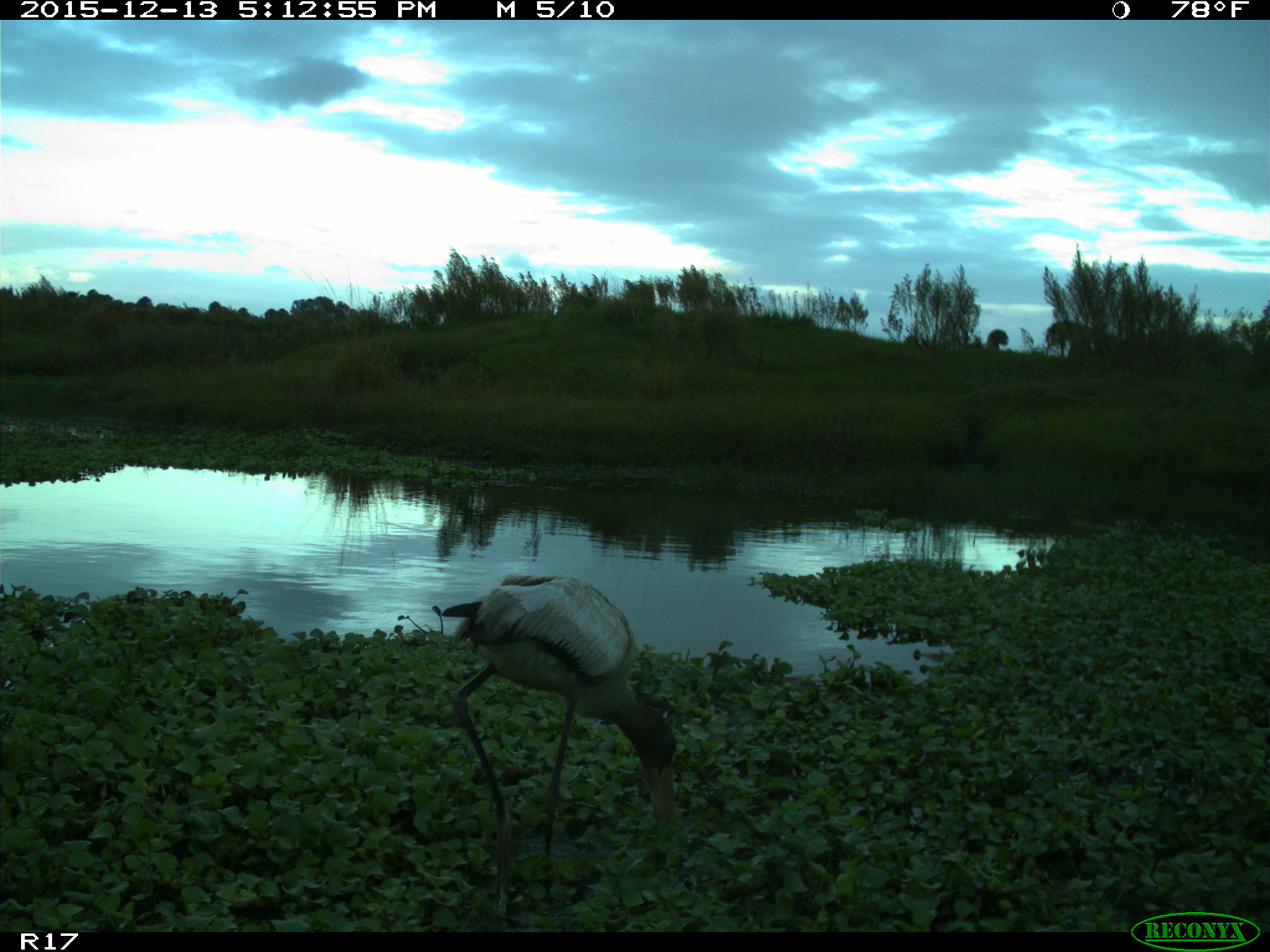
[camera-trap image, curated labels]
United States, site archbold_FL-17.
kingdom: Animalia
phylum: Chordata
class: Aves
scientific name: Aves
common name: birds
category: unidentified bird